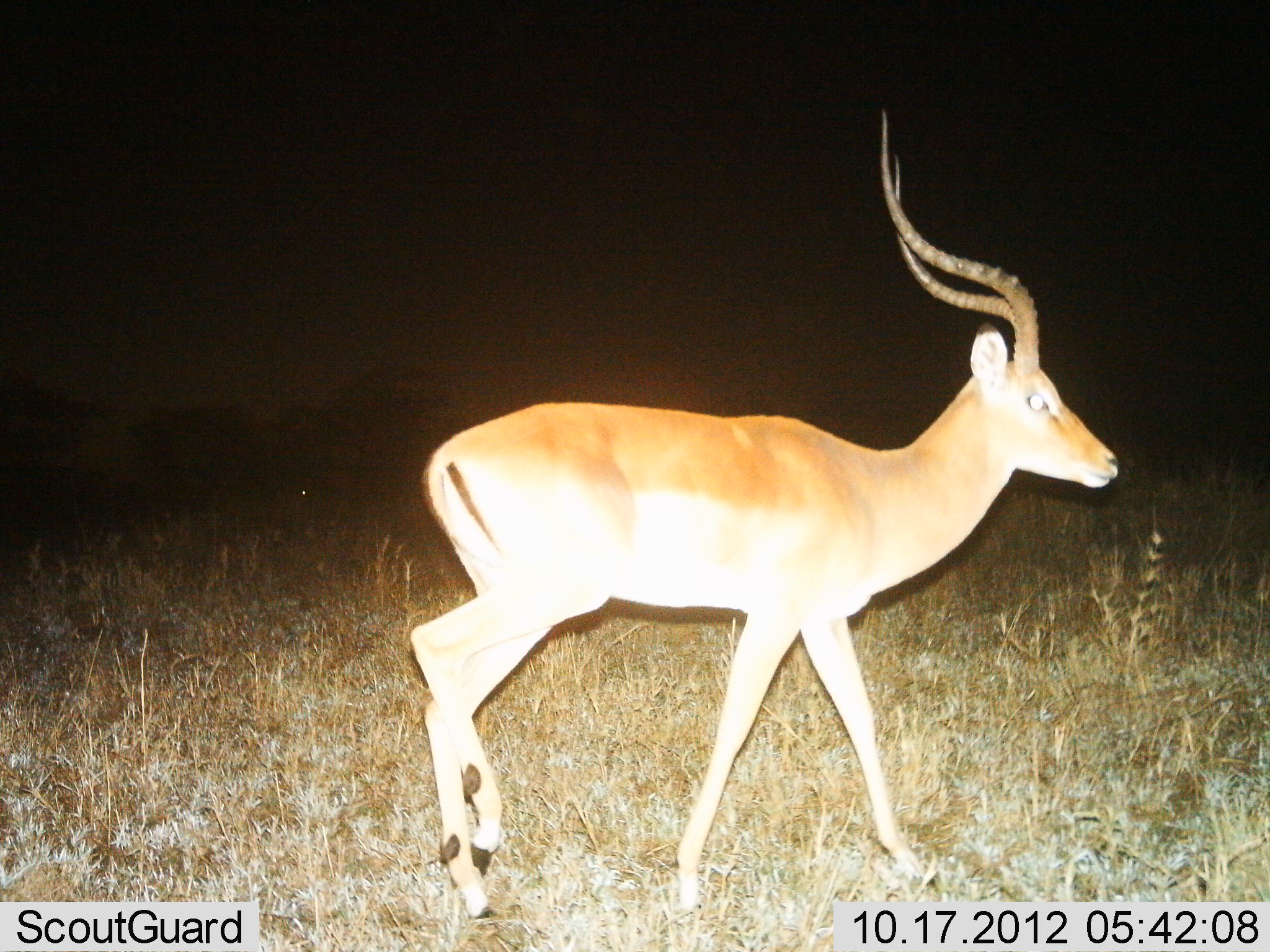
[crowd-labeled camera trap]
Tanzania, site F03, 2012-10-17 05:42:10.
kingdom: Animalia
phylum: Chordata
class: Mammalia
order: Artiodactyla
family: Bovidae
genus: Aepyceros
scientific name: Aepyceros melampus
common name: impala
Impala (Aepyceros melampus), count 1. Behavior (volunteer vote fractions): standing 20%, resting 0%, moving 80%, interacting 0%. Young present (vote fraction): 0%. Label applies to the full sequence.